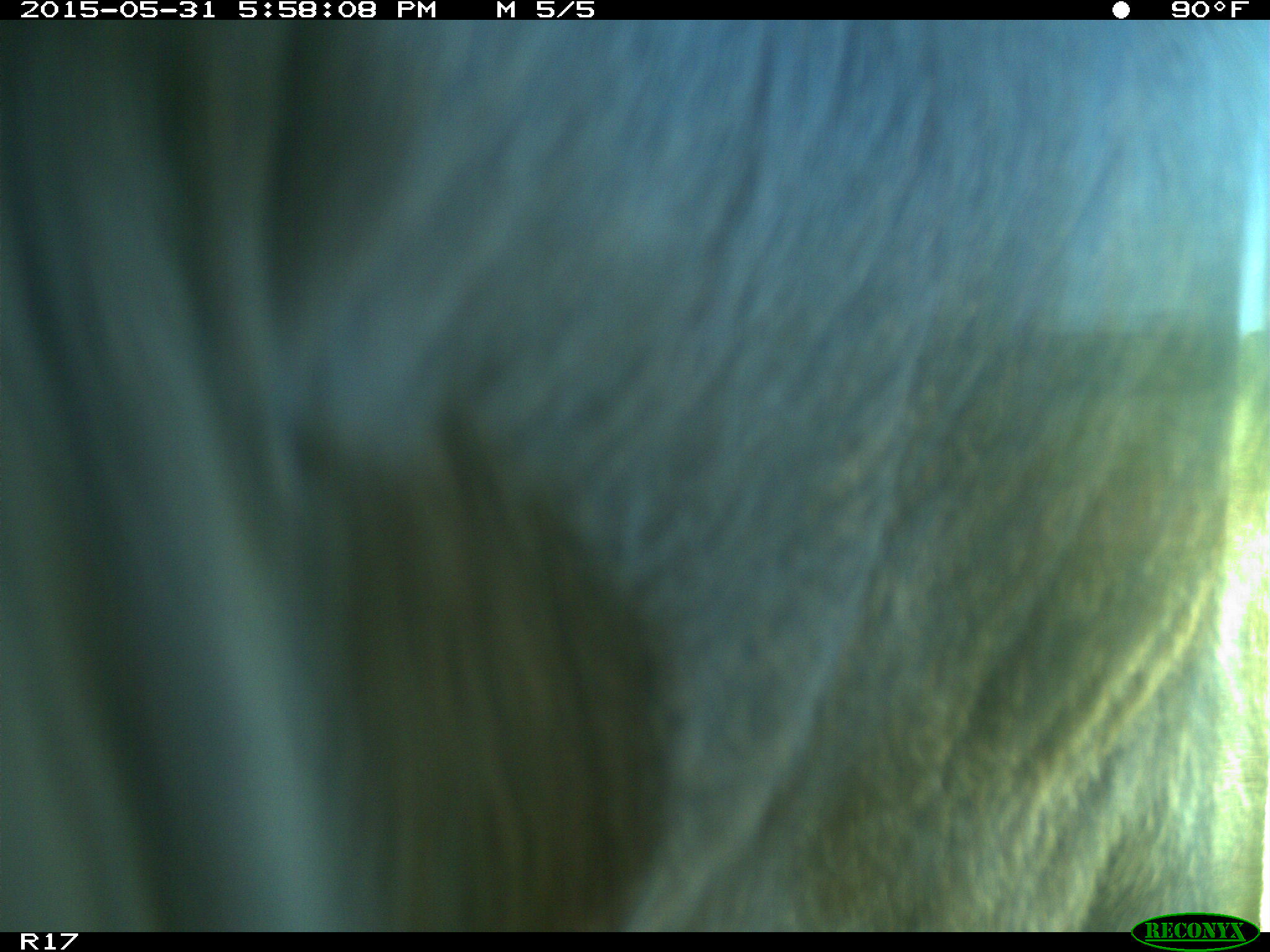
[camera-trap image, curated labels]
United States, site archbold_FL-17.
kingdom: Animalia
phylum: Chordata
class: Mammalia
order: Artiodactyla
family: Bovidae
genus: Bos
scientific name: Bos taurus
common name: domestic cow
Bos taurus (domestic cow).